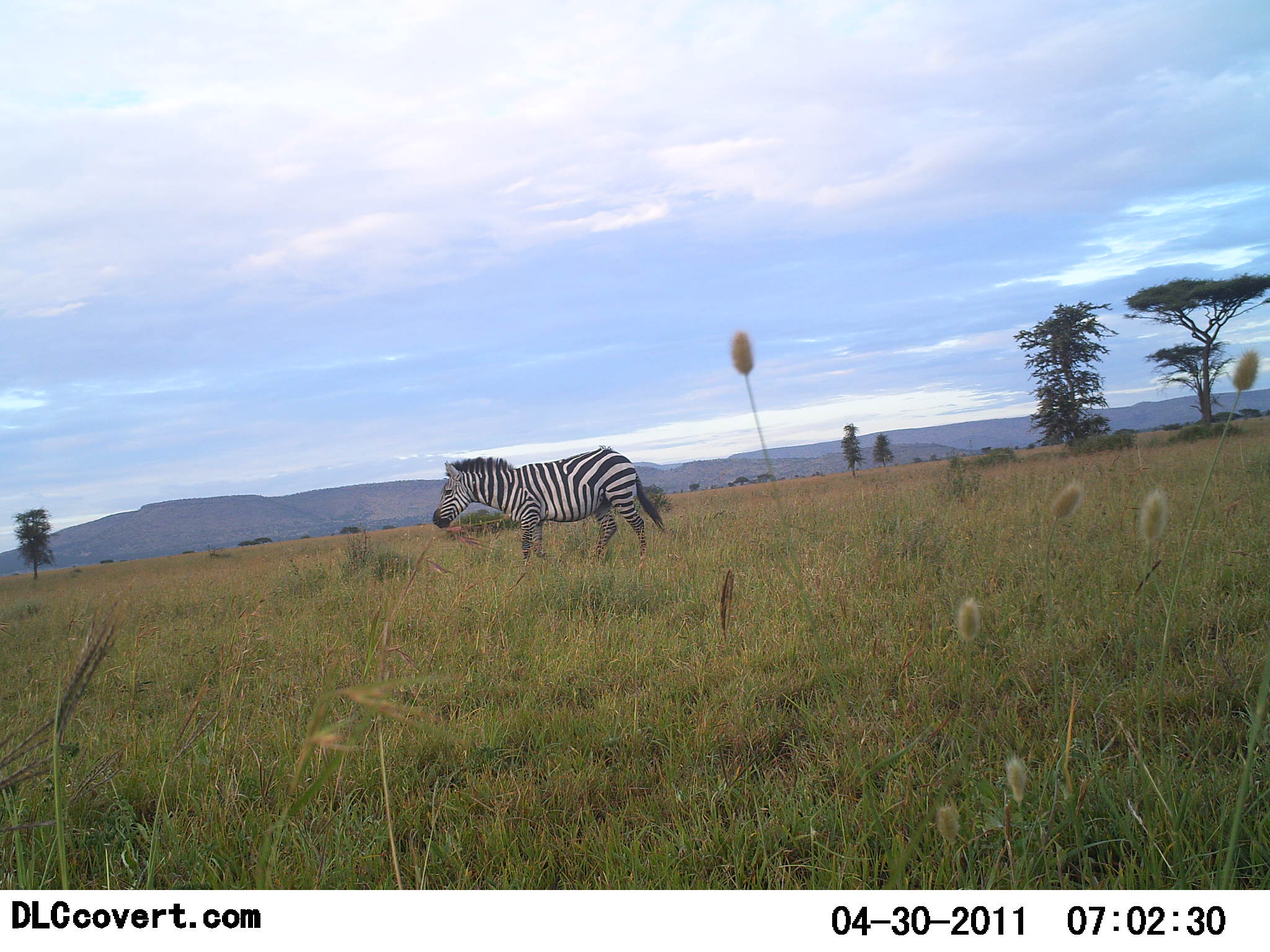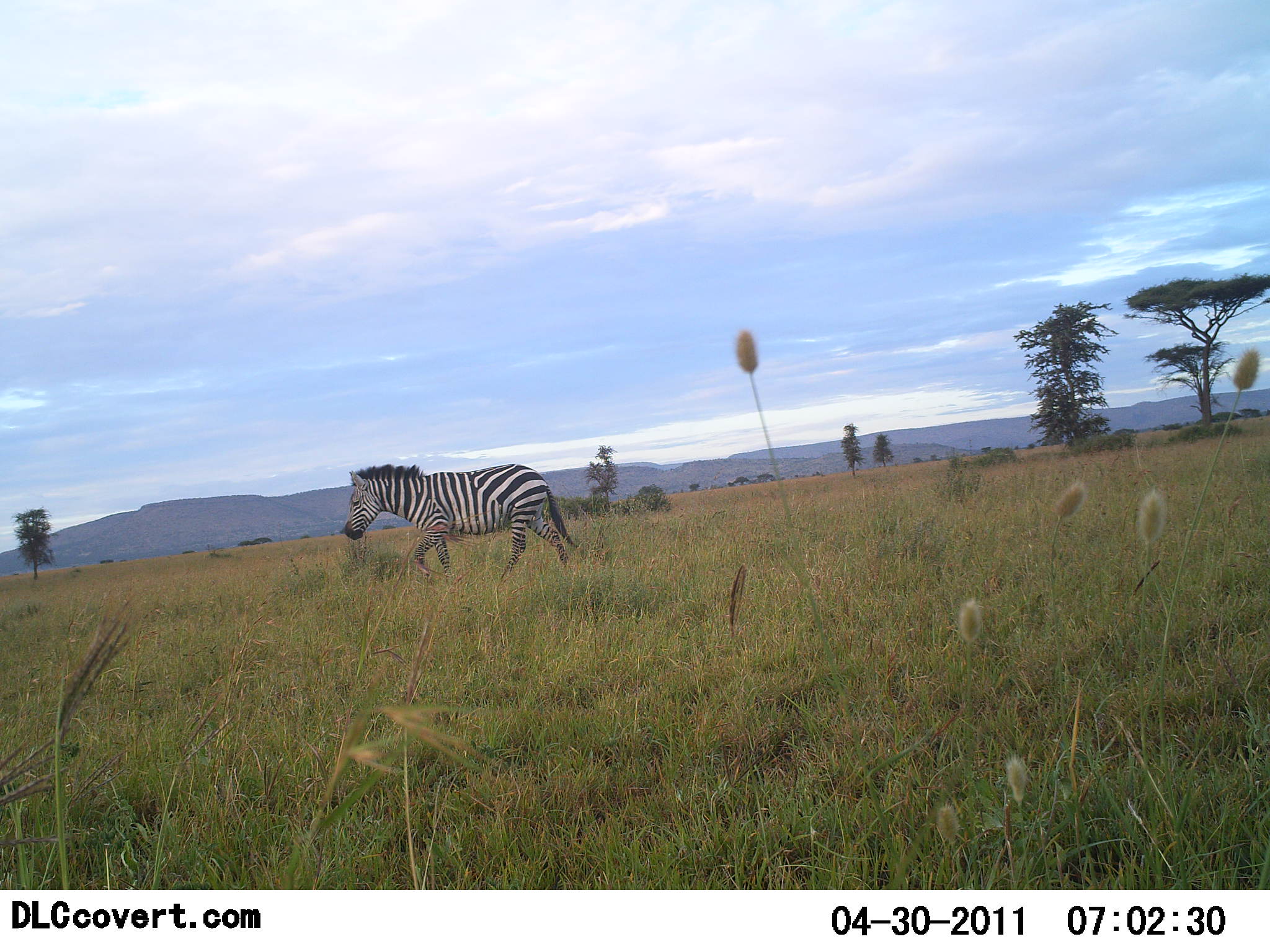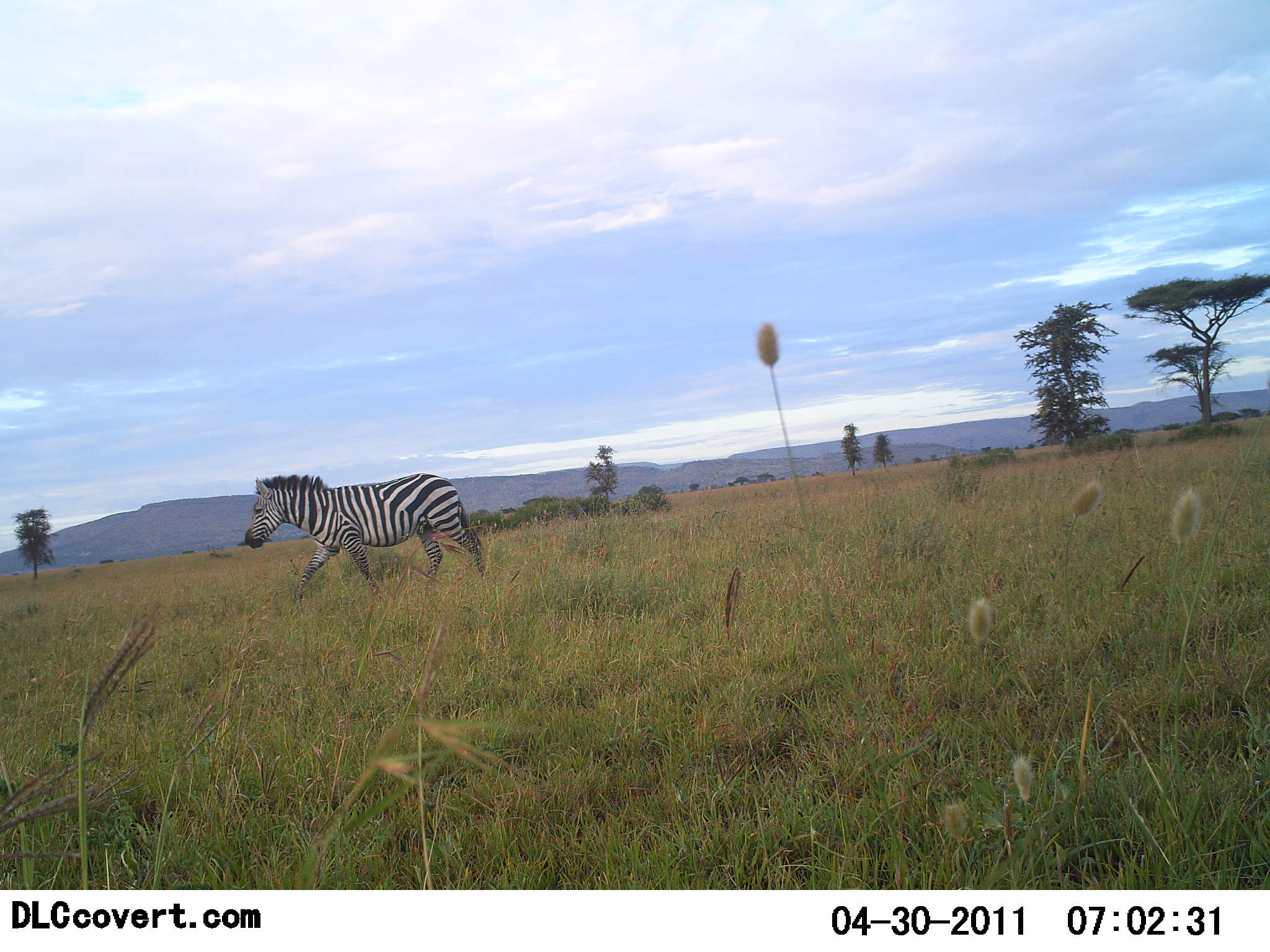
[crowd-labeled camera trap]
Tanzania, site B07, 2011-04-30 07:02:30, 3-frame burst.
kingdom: Animalia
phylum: Chordata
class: Mammalia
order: Perissodactyla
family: Equidae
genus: Equus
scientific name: Equus quagga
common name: plains zebra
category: zebra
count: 1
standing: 0%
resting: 0%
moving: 100%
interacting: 0%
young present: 0%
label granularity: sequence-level